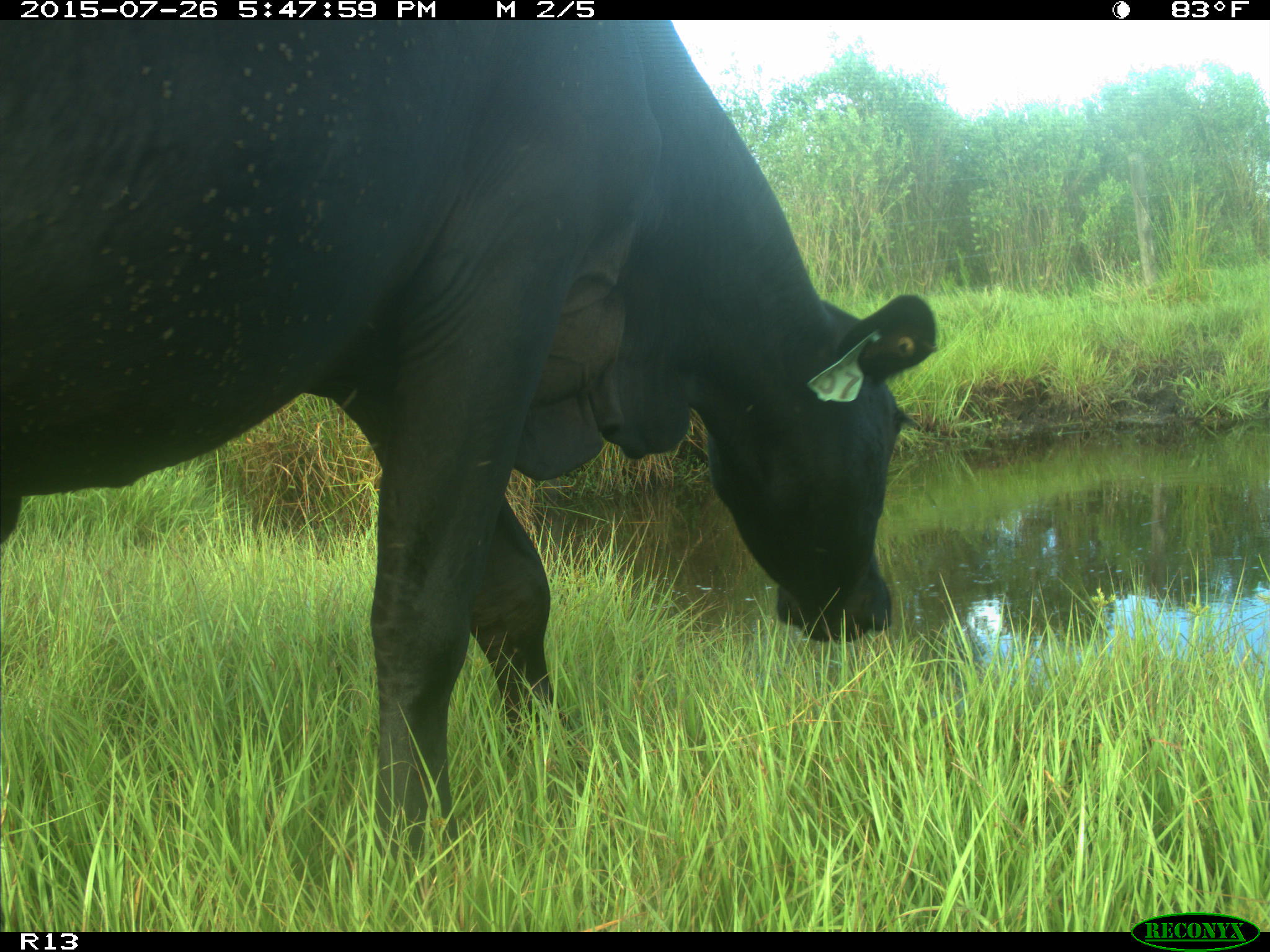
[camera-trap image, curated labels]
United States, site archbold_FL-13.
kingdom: Animalia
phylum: Chordata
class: Mammalia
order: Artiodactyla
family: Bovidae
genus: Bos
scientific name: Bos taurus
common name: domestic cow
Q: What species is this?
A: Bos taurus (domestic cow).